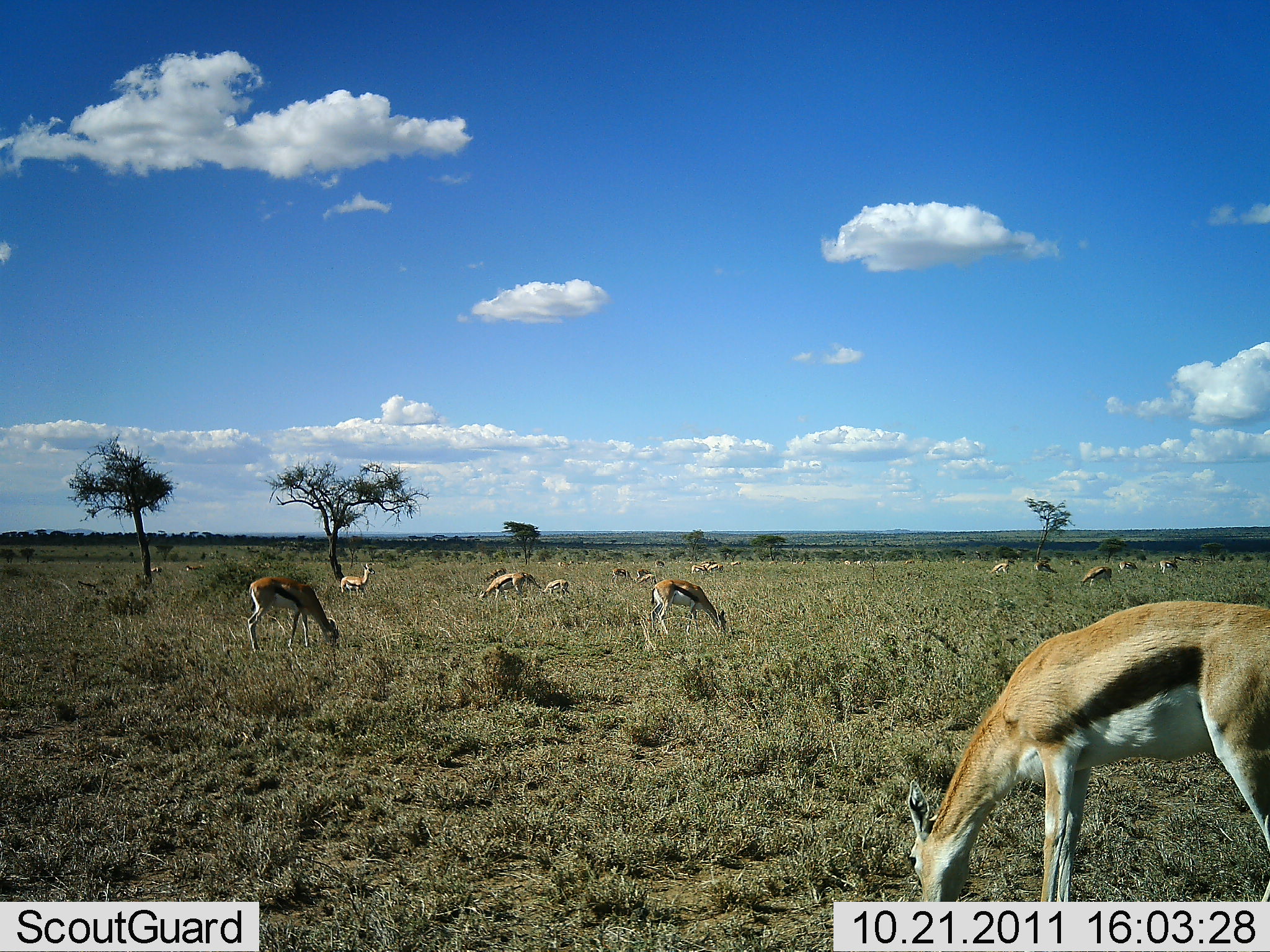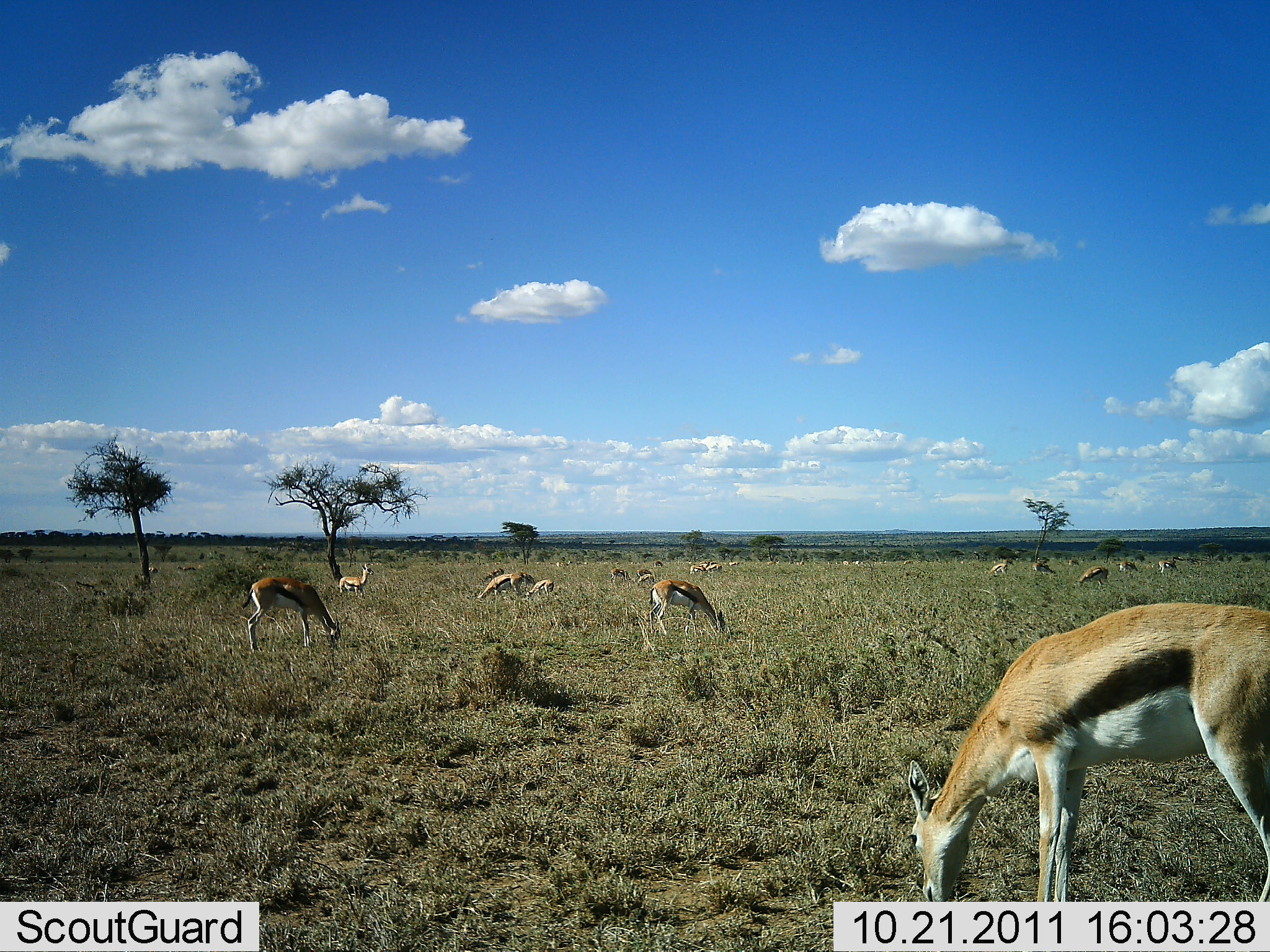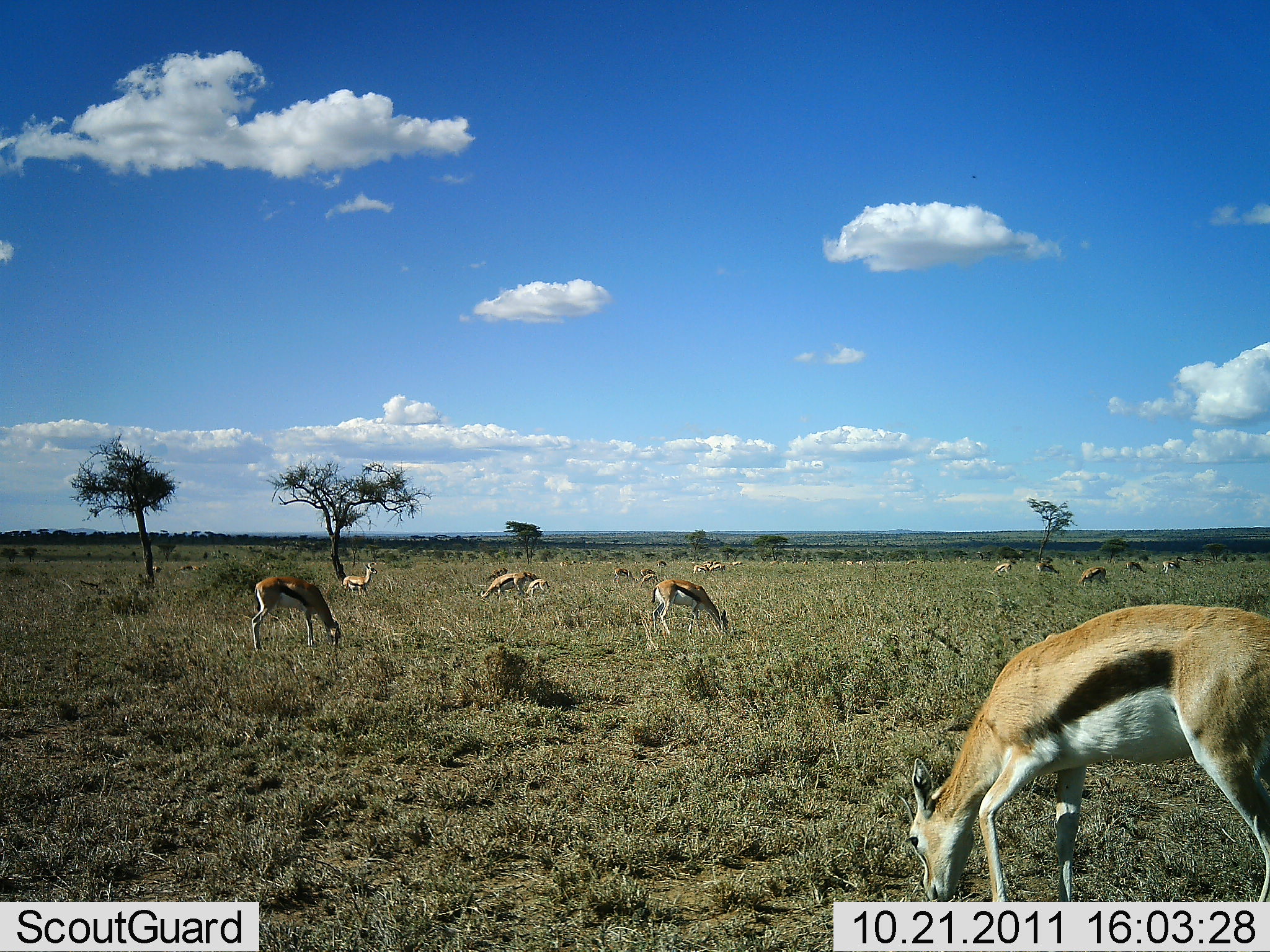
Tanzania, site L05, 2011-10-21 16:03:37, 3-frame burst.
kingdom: Animalia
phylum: Chordata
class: Mammalia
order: Artiodactyla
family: Bovidae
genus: Eudorcas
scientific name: Eudorcas thomsonii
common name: thomson's gazelle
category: gazellethomsons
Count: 11-50.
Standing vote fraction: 30%.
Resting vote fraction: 0%.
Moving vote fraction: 20%.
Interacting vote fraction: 10%.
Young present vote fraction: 0%.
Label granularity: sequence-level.